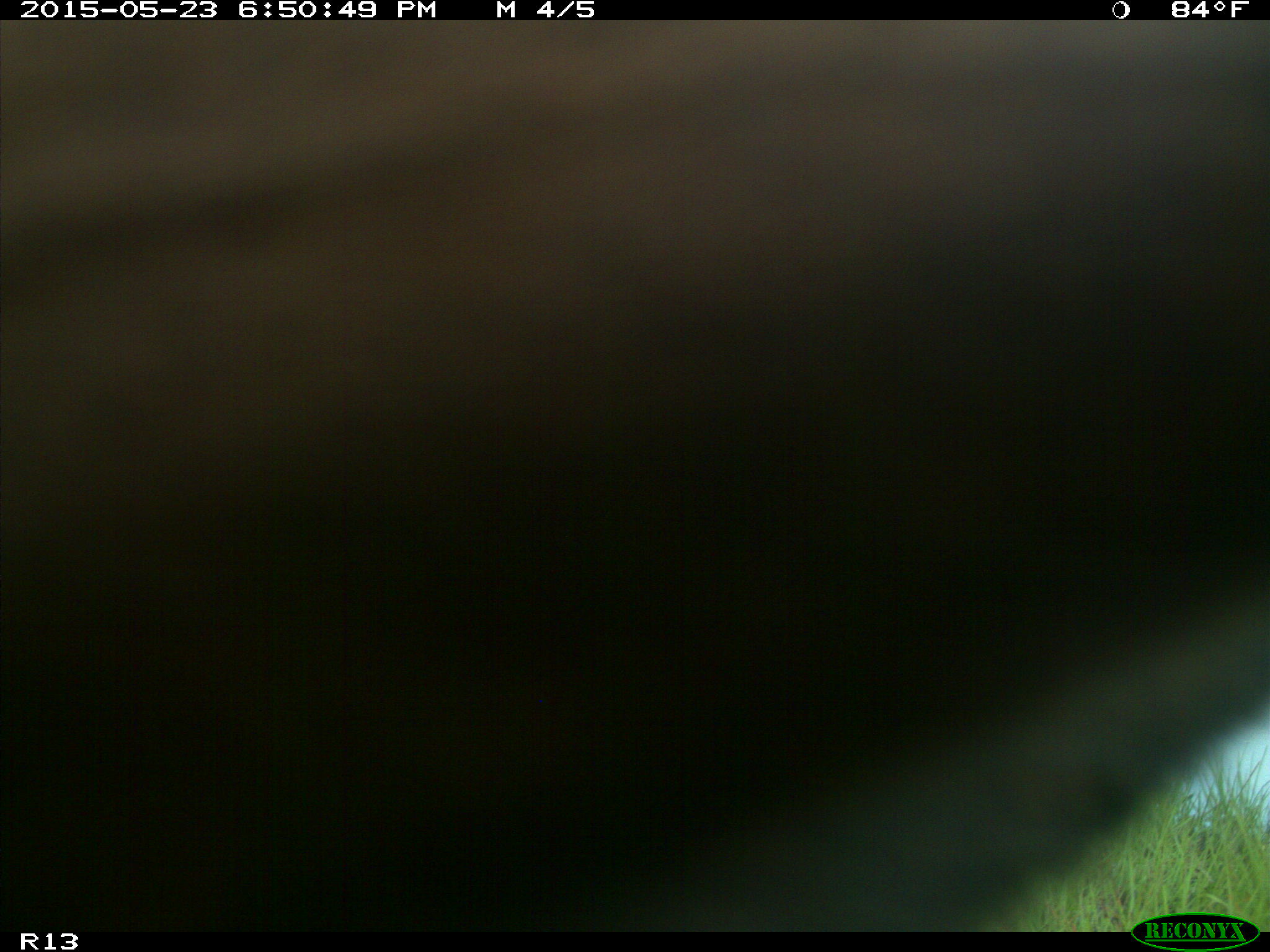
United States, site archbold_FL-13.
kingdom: Animalia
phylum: Chordata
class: Mammalia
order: Artiodactyla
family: Bovidae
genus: Bos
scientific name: Bos taurus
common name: domestic cow